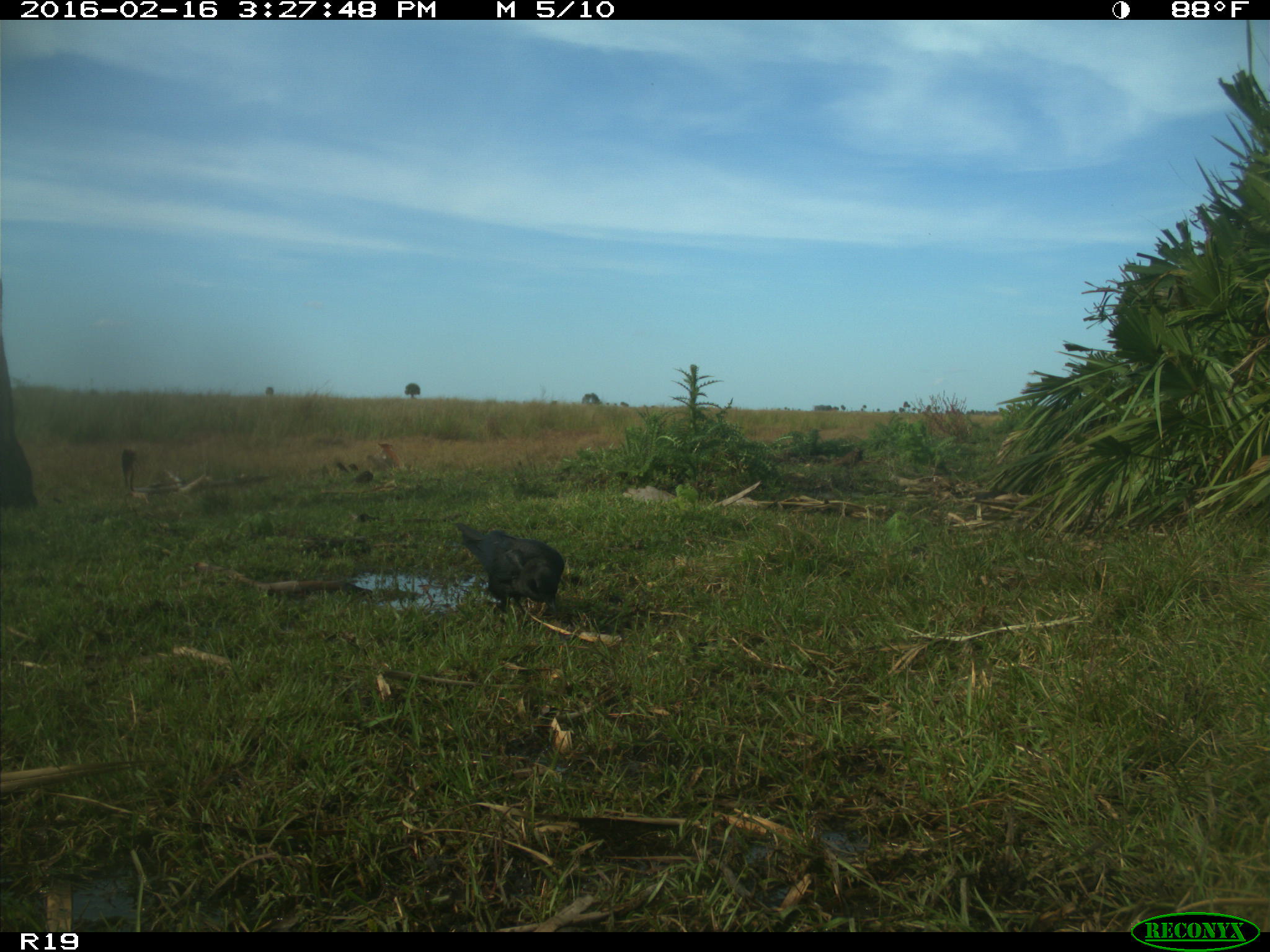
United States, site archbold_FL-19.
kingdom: Animalia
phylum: Chordata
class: Aves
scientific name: Aves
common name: birds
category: unidentified bird